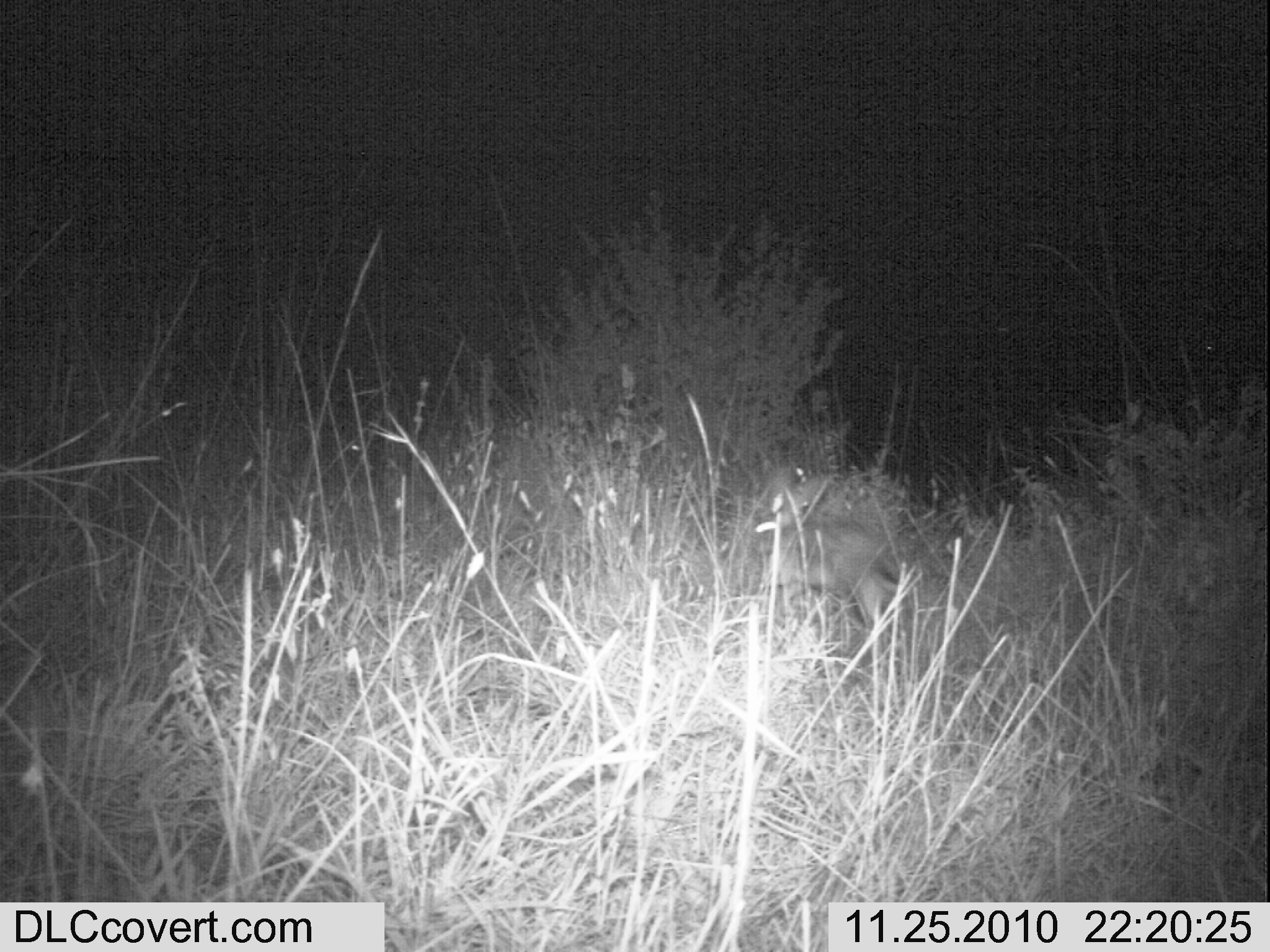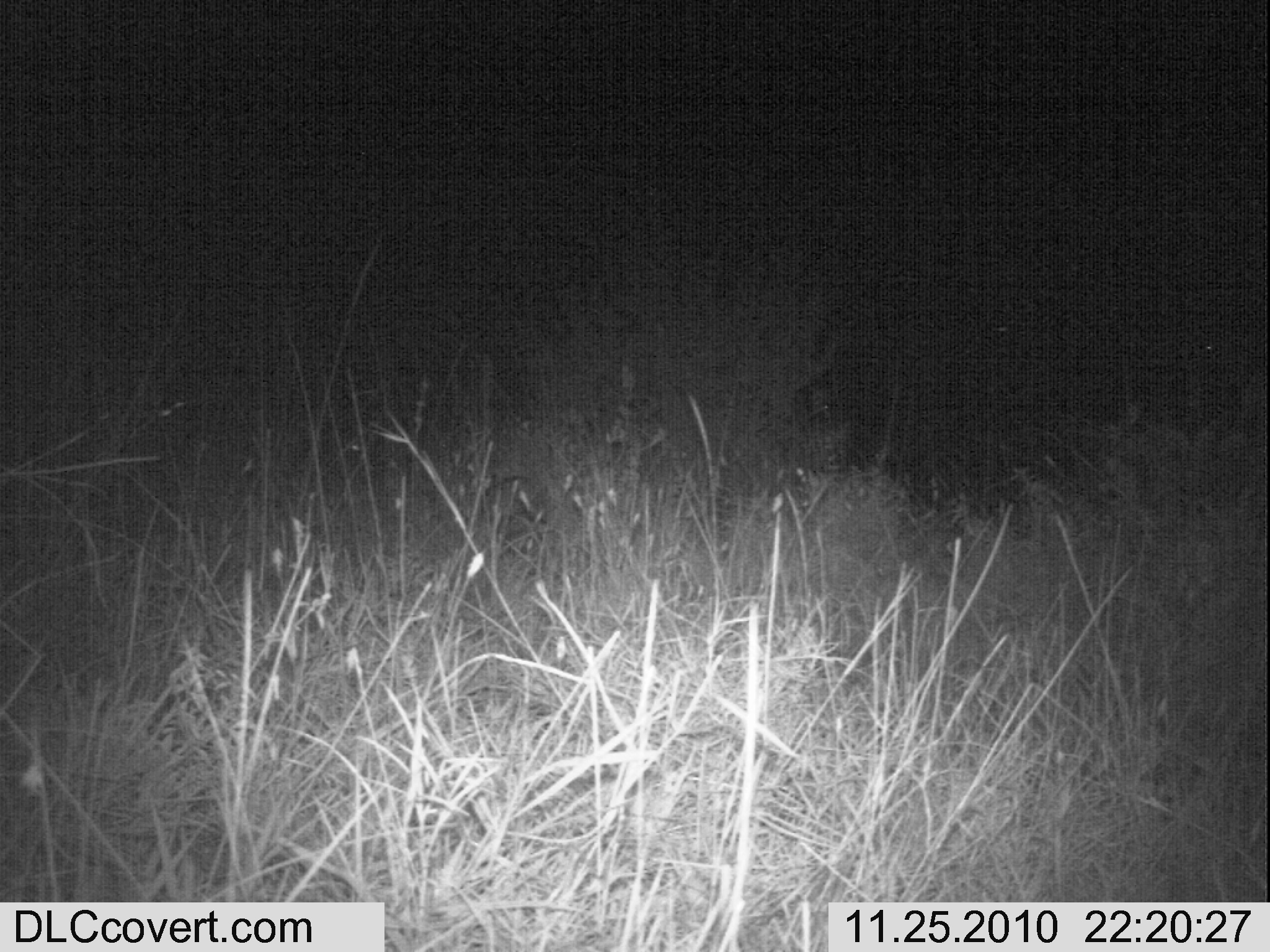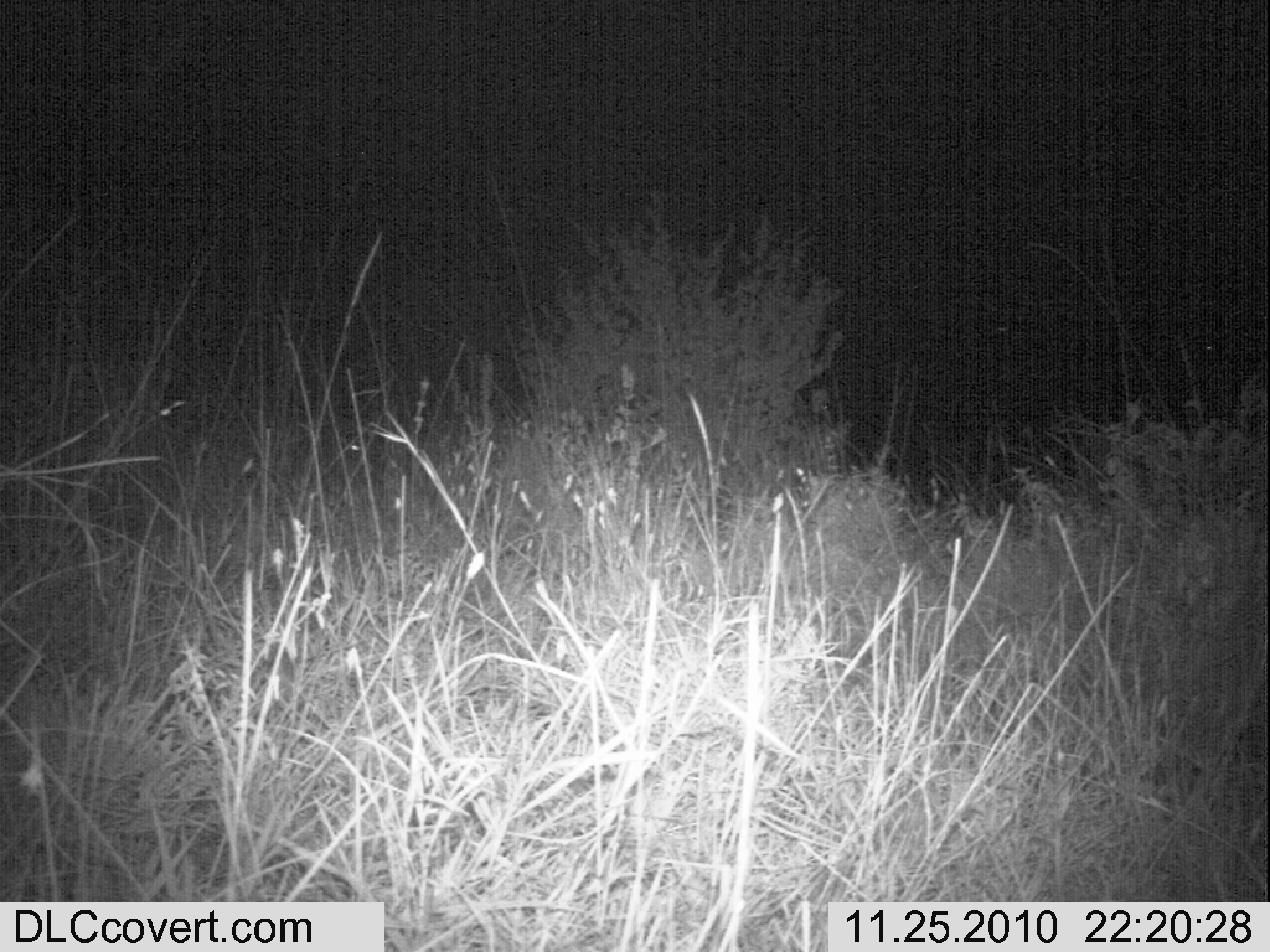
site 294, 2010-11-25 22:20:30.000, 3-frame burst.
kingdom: Animalia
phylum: Chordata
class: Mammalia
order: Lagomorpha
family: Leporidae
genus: Lepus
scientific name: Lepus saxatilis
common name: scrub hare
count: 1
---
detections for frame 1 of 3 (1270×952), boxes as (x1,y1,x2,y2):
lepus saxatilis: (760,468,906,632)